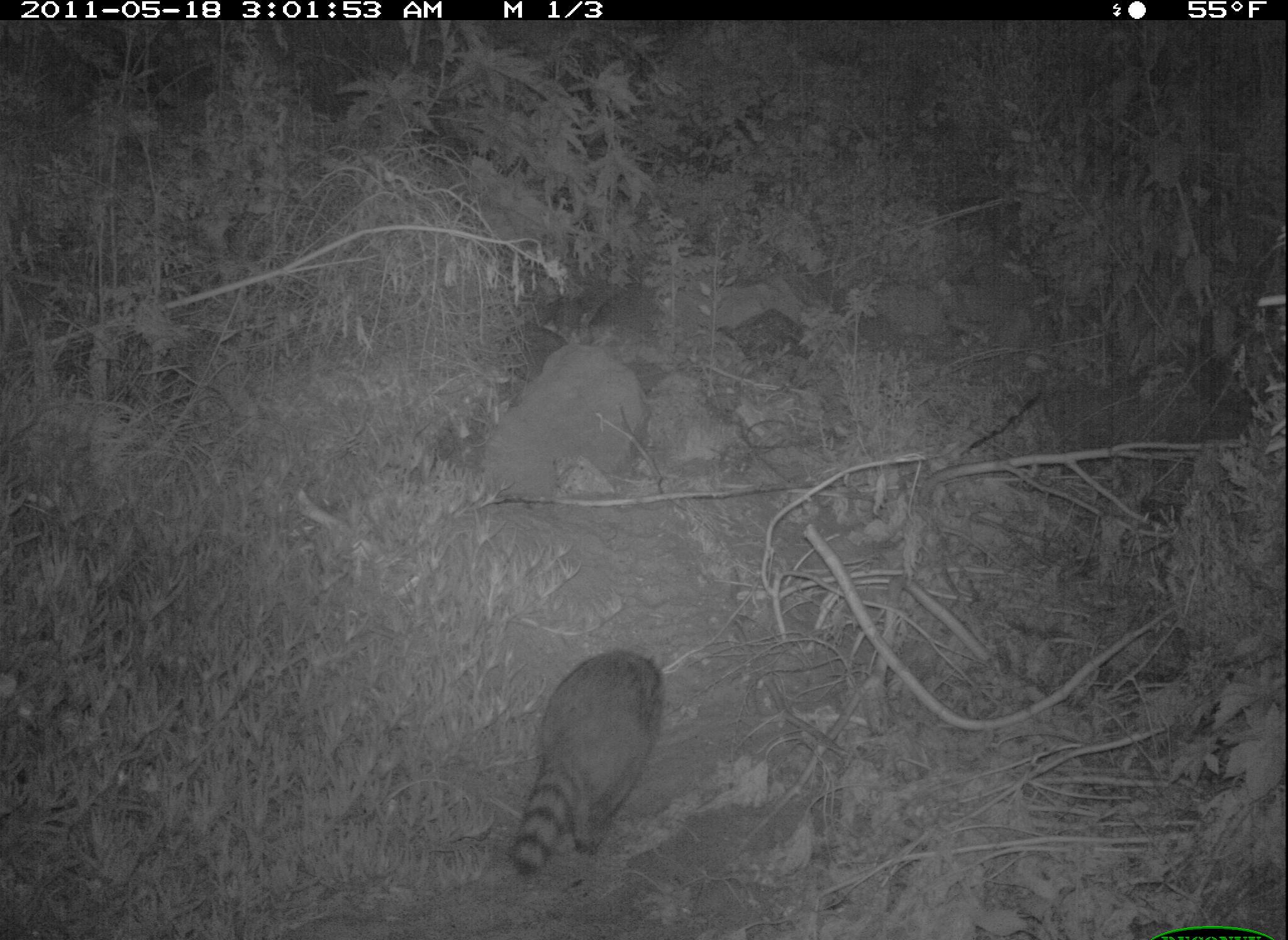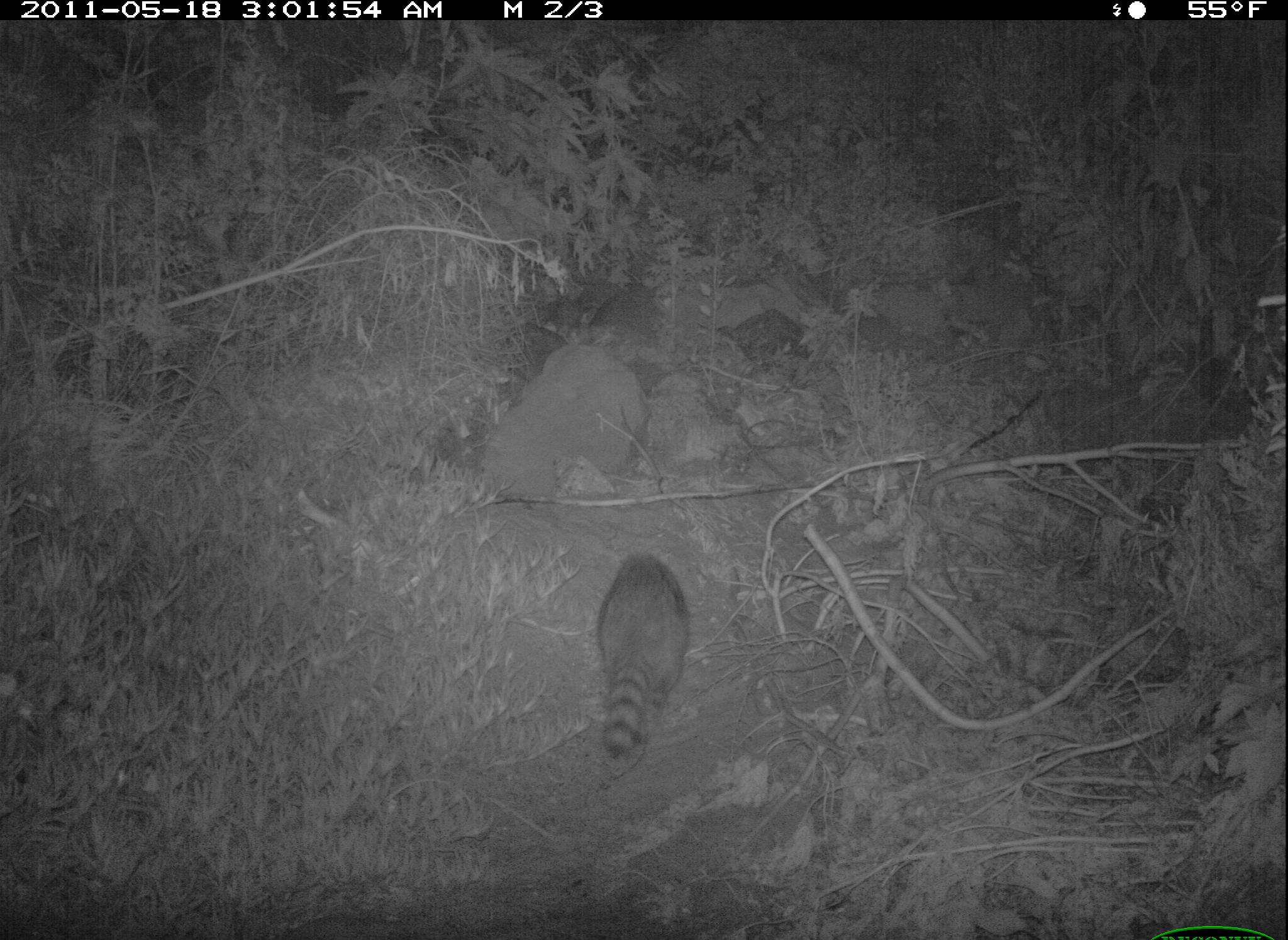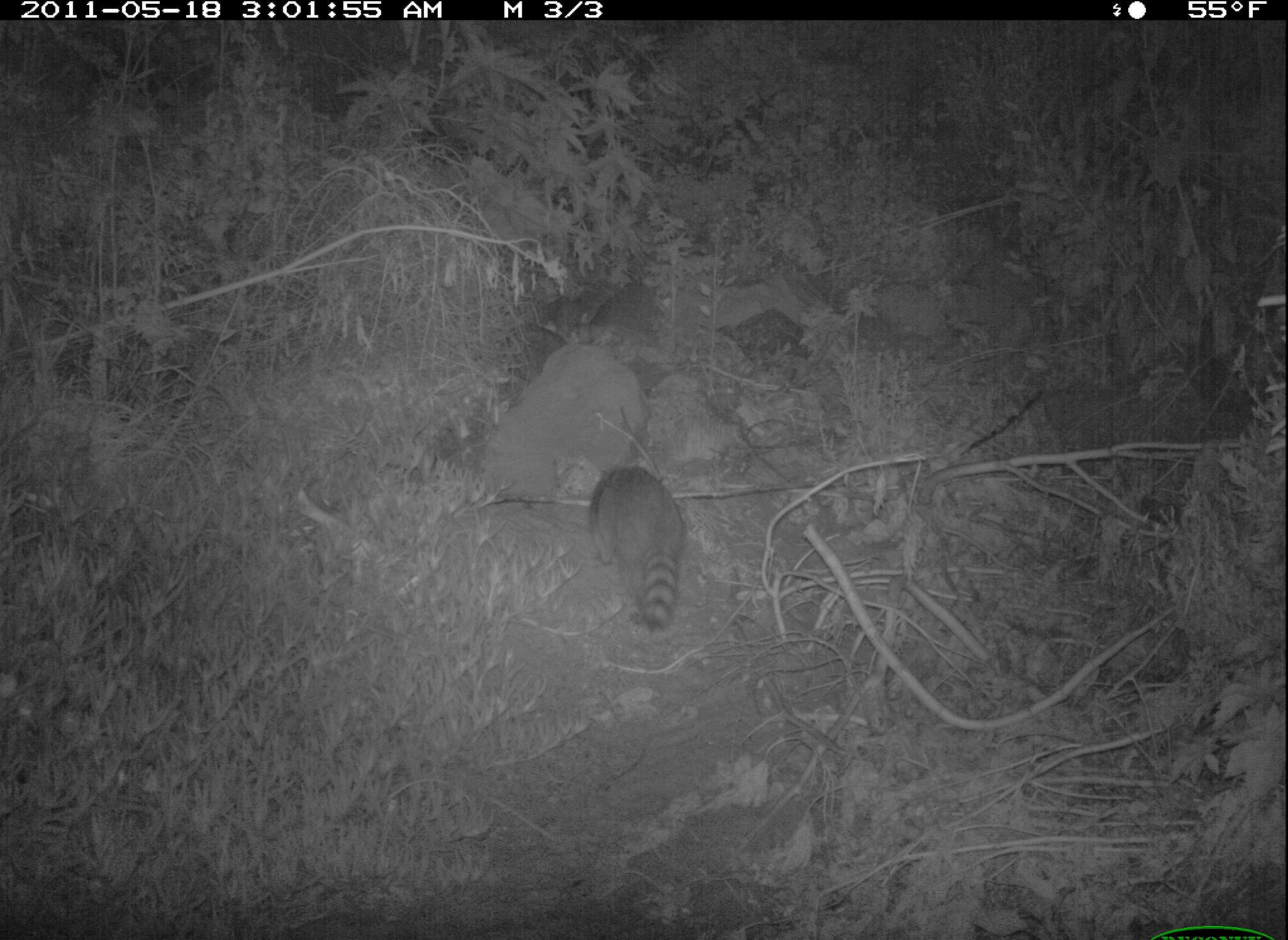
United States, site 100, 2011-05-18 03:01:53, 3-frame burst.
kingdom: Animalia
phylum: Chordata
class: Mammalia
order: Carnivora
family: Procyonidae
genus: Procyon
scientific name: Procyon lotor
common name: raccoon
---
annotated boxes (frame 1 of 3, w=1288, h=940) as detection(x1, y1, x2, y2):
raccoon: detection(510, 646, 671, 873)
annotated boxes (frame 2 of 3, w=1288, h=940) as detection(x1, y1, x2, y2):
raccoon: detection(581, 522, 702, 765)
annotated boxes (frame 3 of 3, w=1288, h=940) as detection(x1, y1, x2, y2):
raccoon: detection(589, 461, 702, 635)